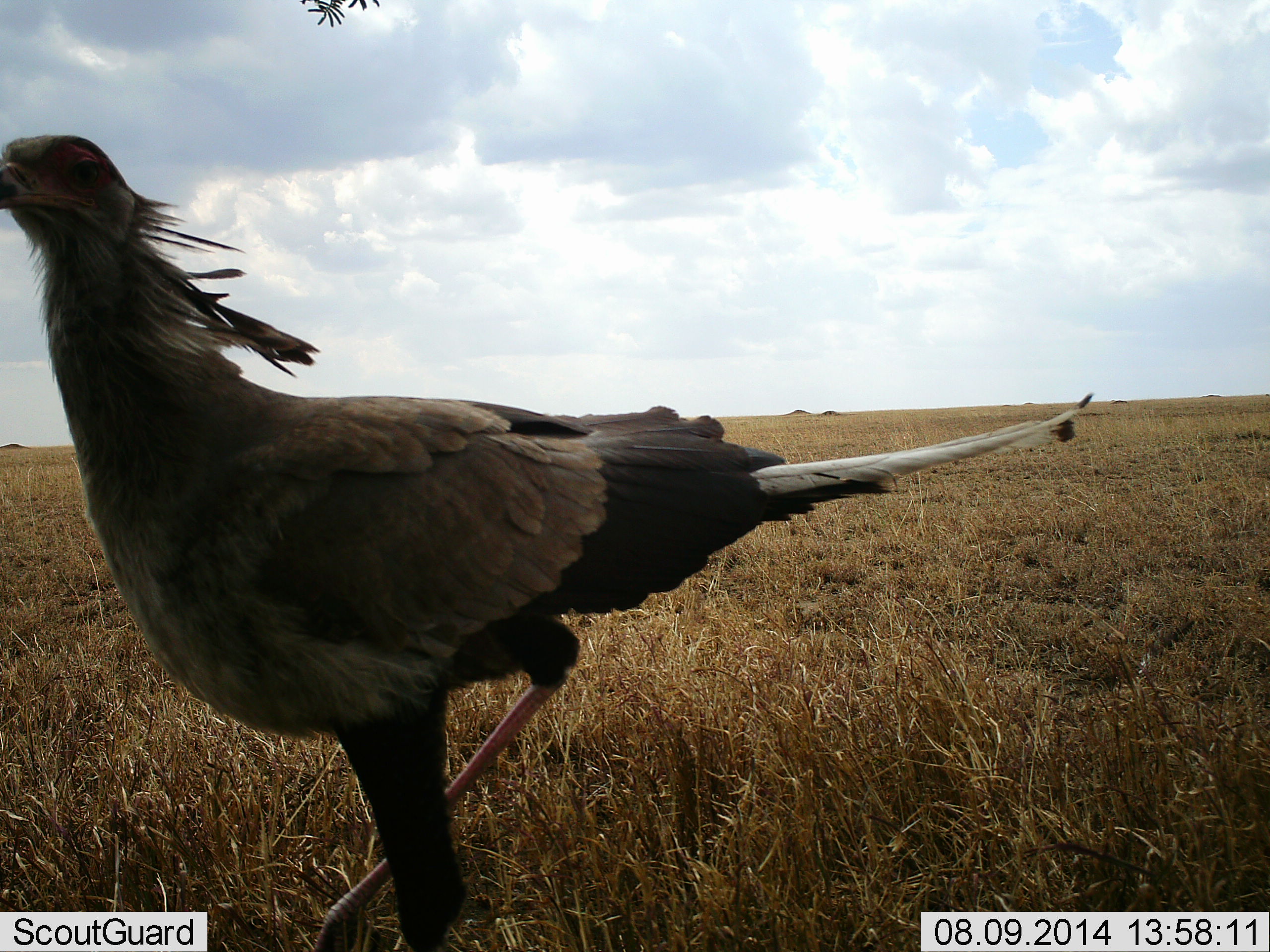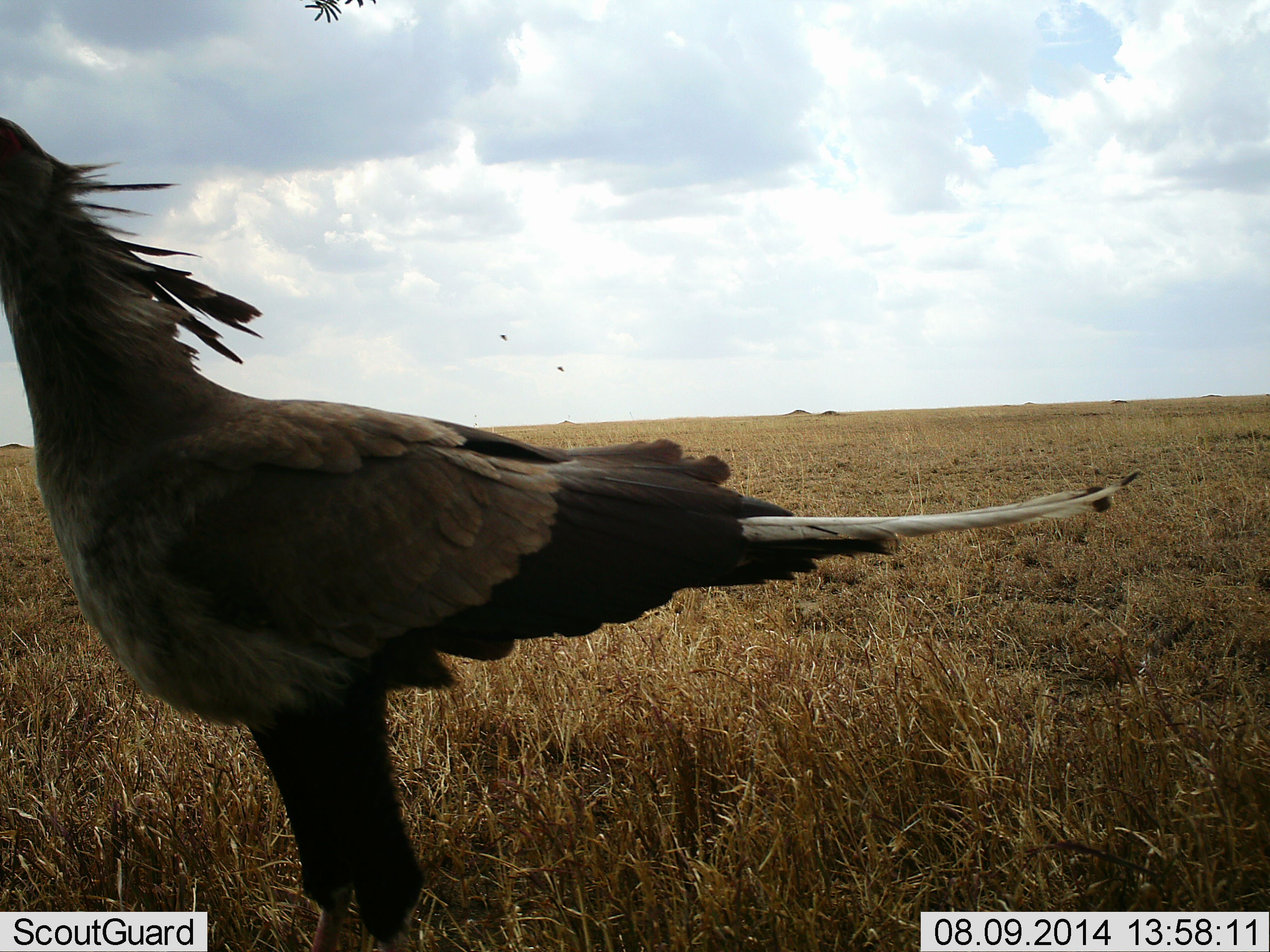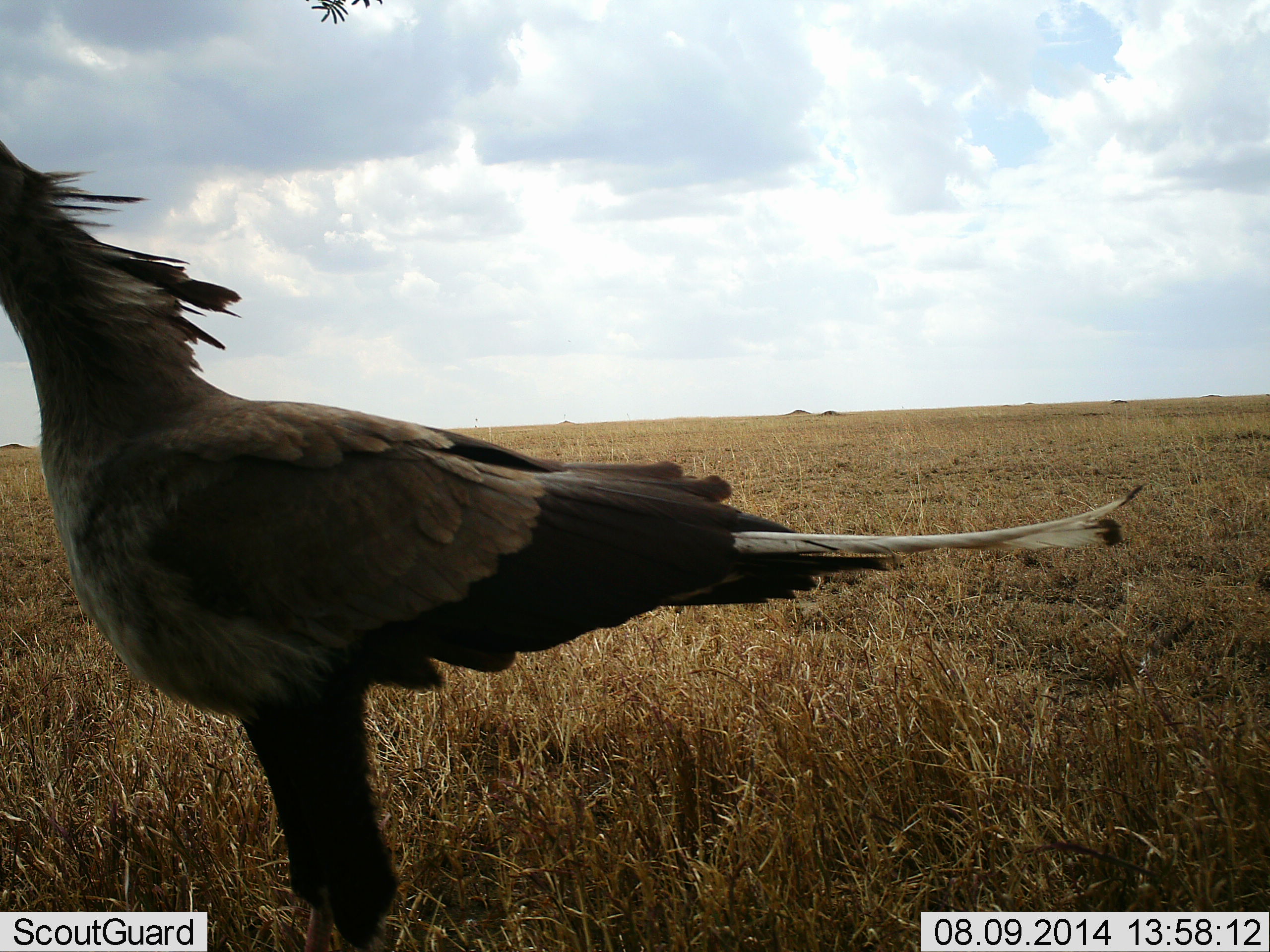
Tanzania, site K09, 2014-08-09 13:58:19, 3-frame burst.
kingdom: Animalia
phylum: Chordata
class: Aves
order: Accipitriformes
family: Sagittariidae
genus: Sagittarius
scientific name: Sagittarius serpentarius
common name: secretary bird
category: secretarybird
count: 1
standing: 70%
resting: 0%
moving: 40%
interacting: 0%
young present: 0%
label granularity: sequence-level